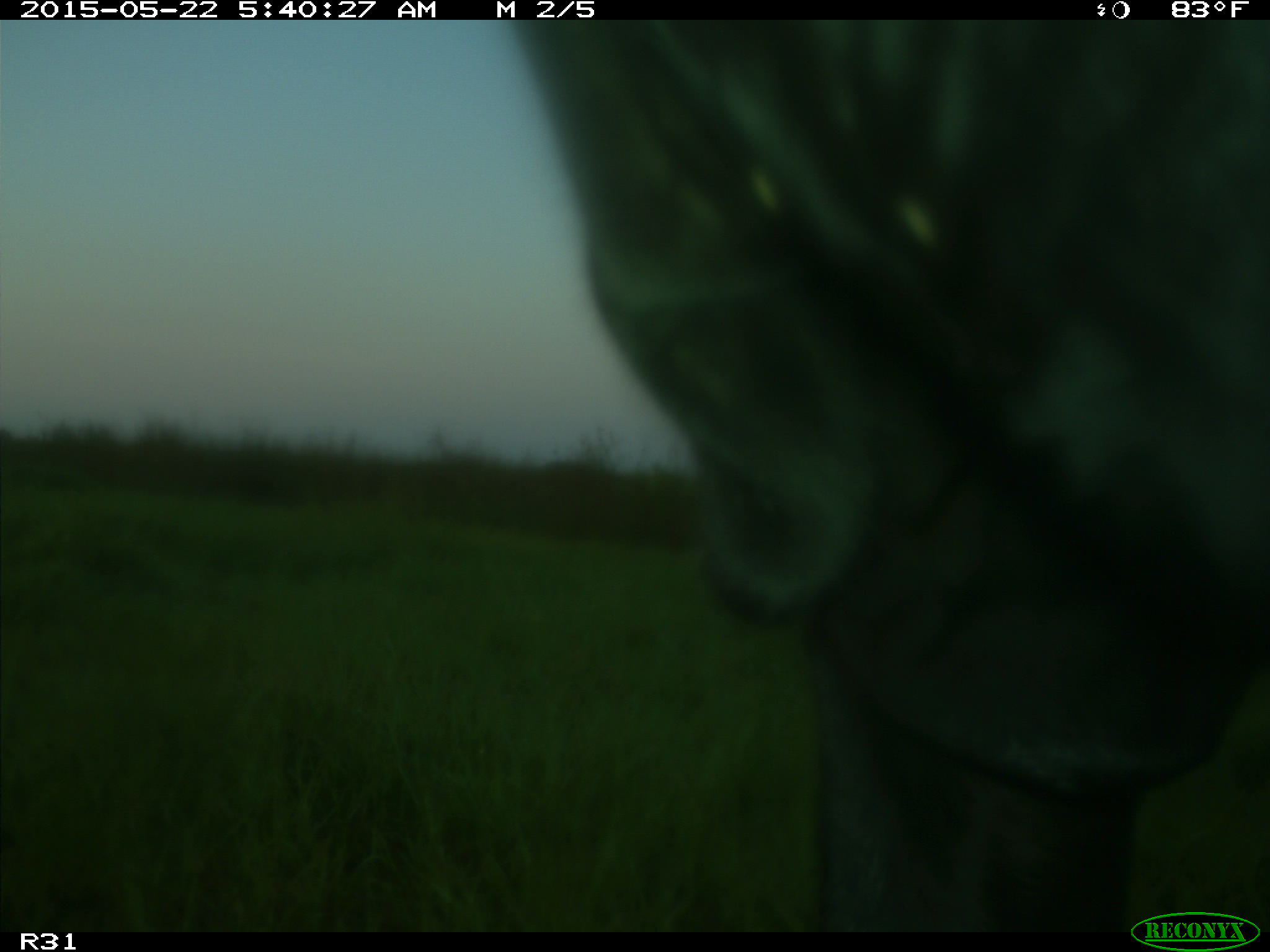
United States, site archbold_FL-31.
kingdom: Animalia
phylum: Chordata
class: Mammalia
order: Artiodactyla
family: Bovidae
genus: Bos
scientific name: Bos taurus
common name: domestic cow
Bos taurus (domestic cow).